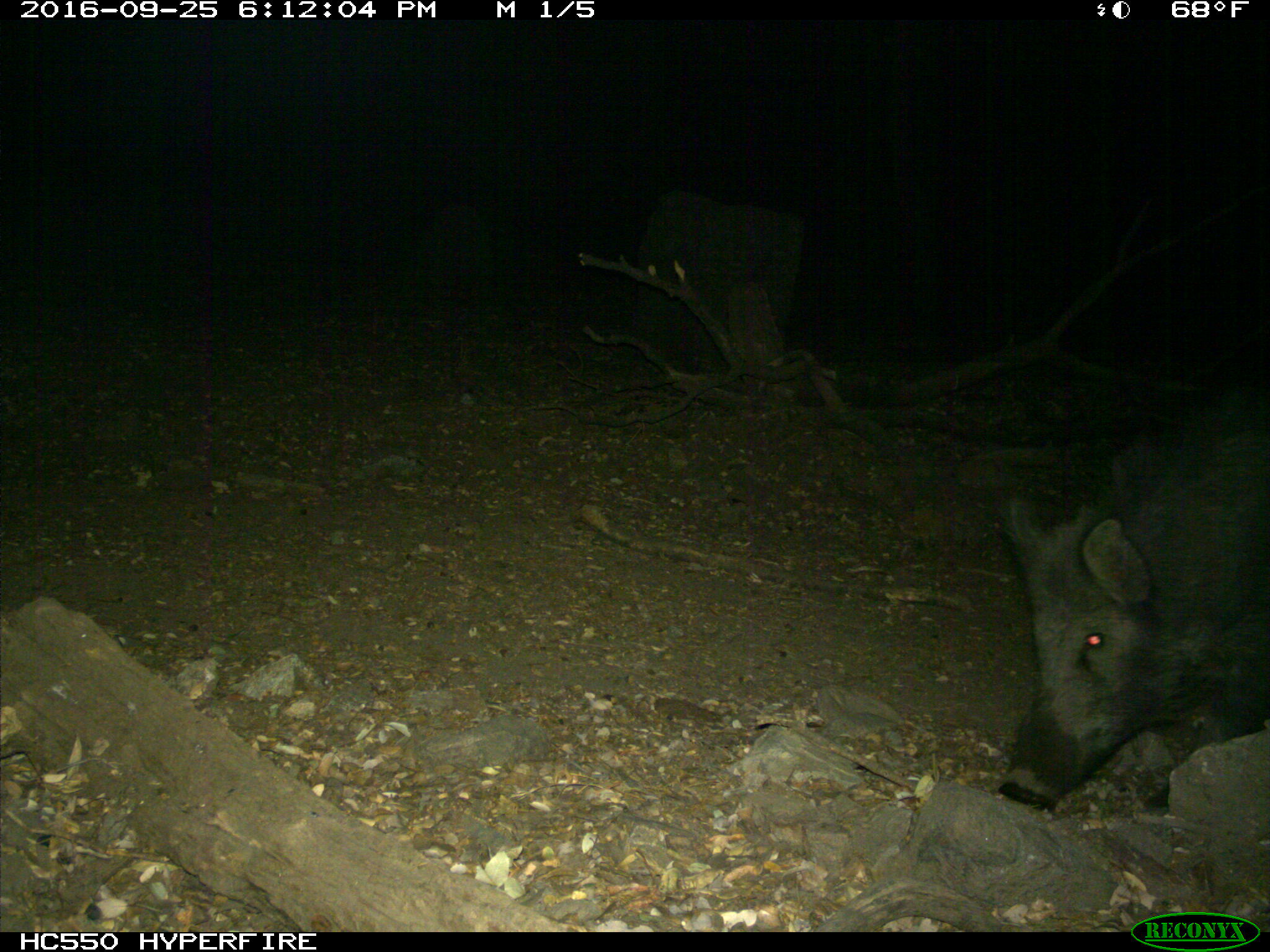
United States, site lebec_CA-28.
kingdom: Animalia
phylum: Chordata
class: Mammalia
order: Artiodactyla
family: Suidae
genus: Sus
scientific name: Sus scrofa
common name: wild boar